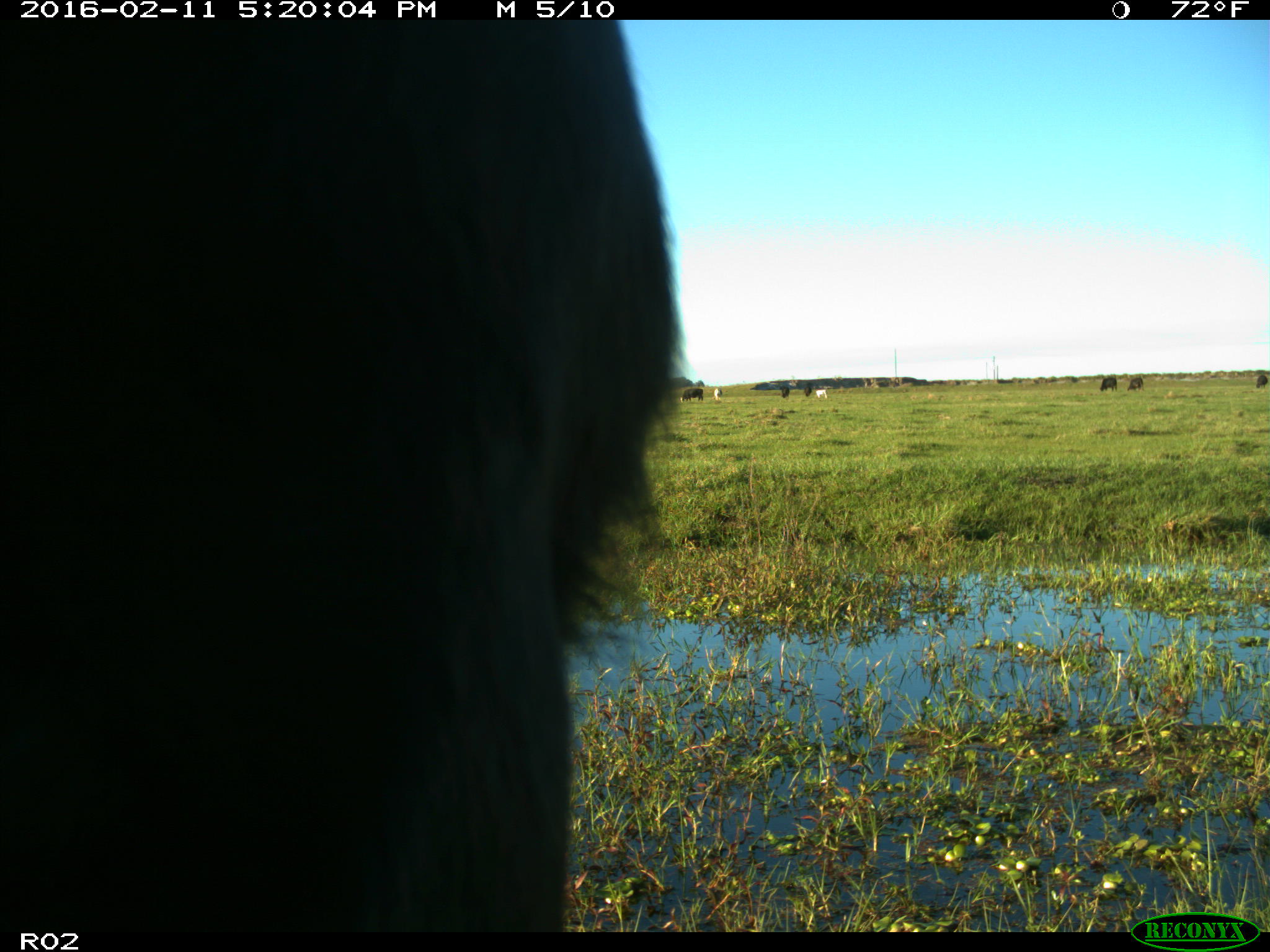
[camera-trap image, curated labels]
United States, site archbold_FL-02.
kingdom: Animalia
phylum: Chordata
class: Mammalia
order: Artiodactyla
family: Bovidae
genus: Bos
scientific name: Bos taurus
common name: domestic cow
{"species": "Bos taurus (domestic cow)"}